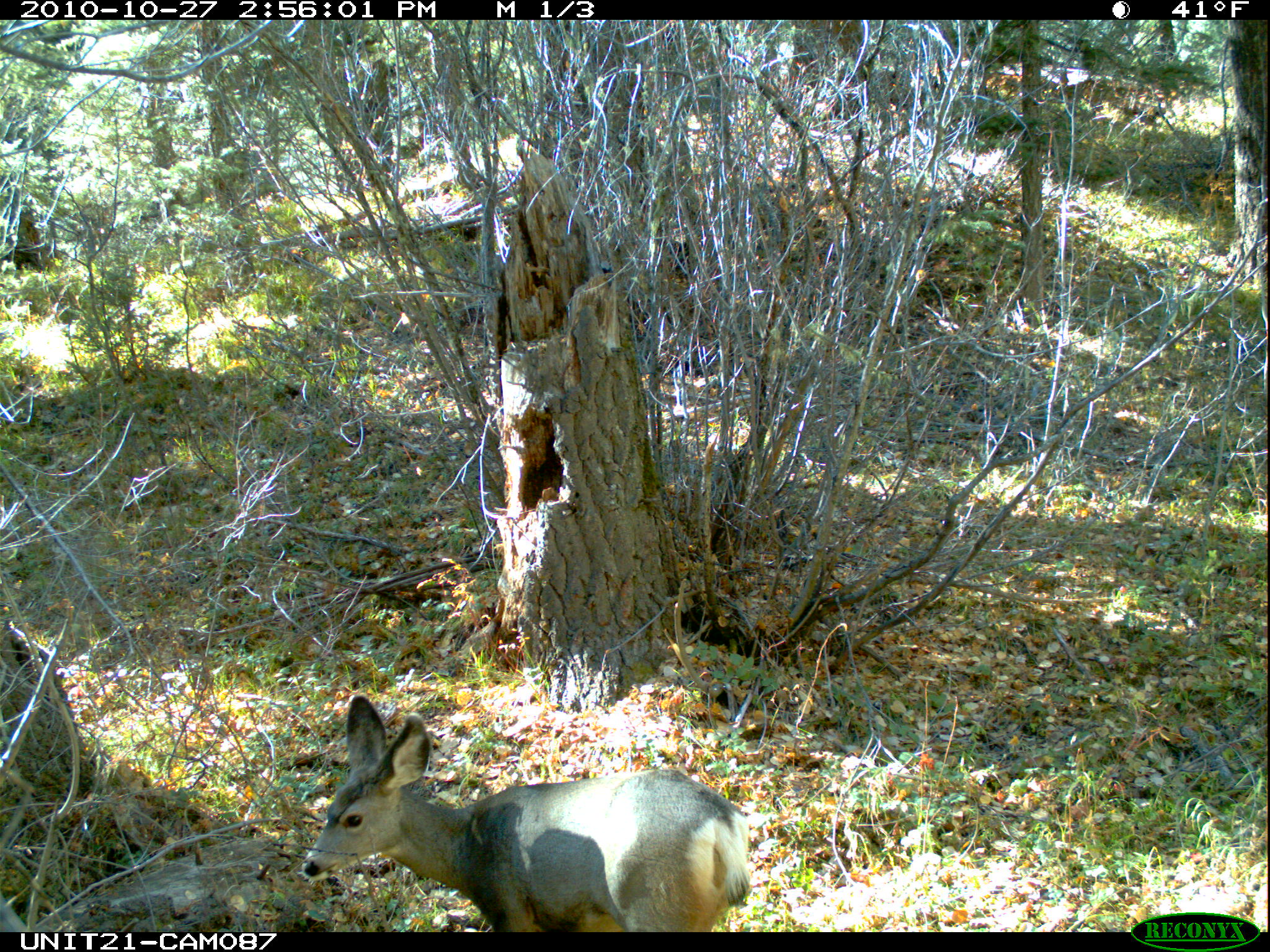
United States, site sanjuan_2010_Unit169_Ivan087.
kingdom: Animalia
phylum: Chordata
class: Mammalia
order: Artiodactyla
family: Cervidae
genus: Odocoileus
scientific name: Odocoileus hemionus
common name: mule deer